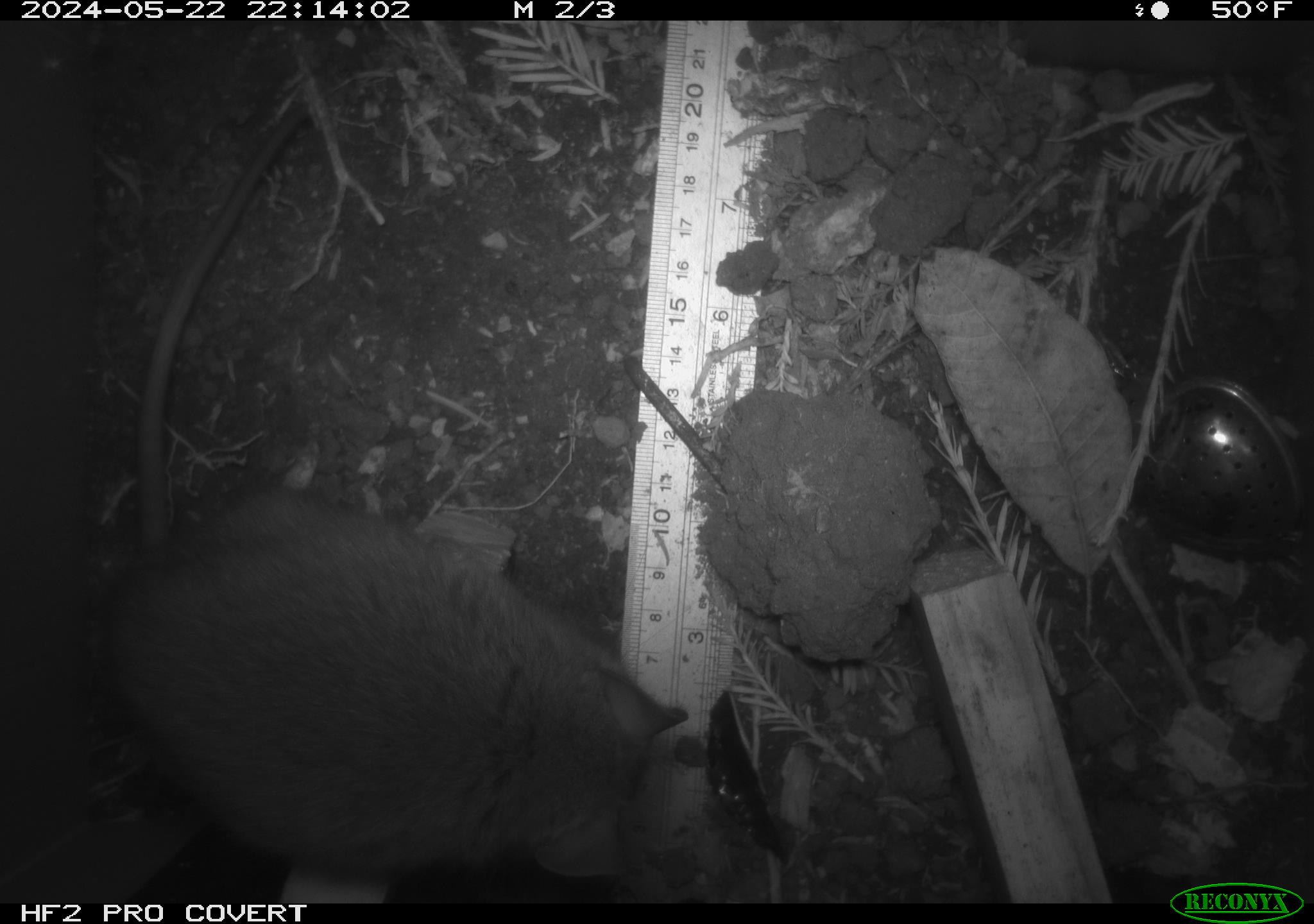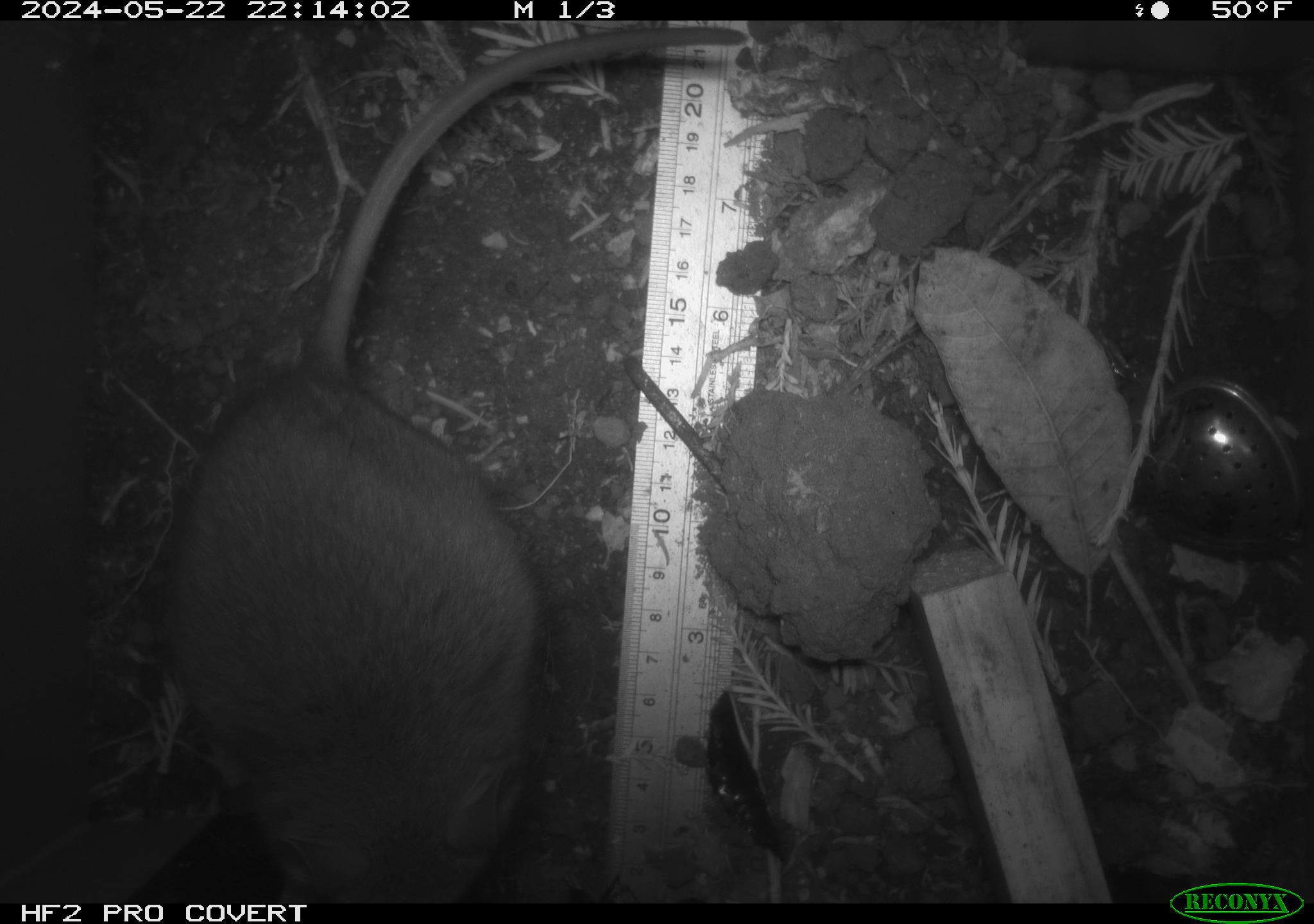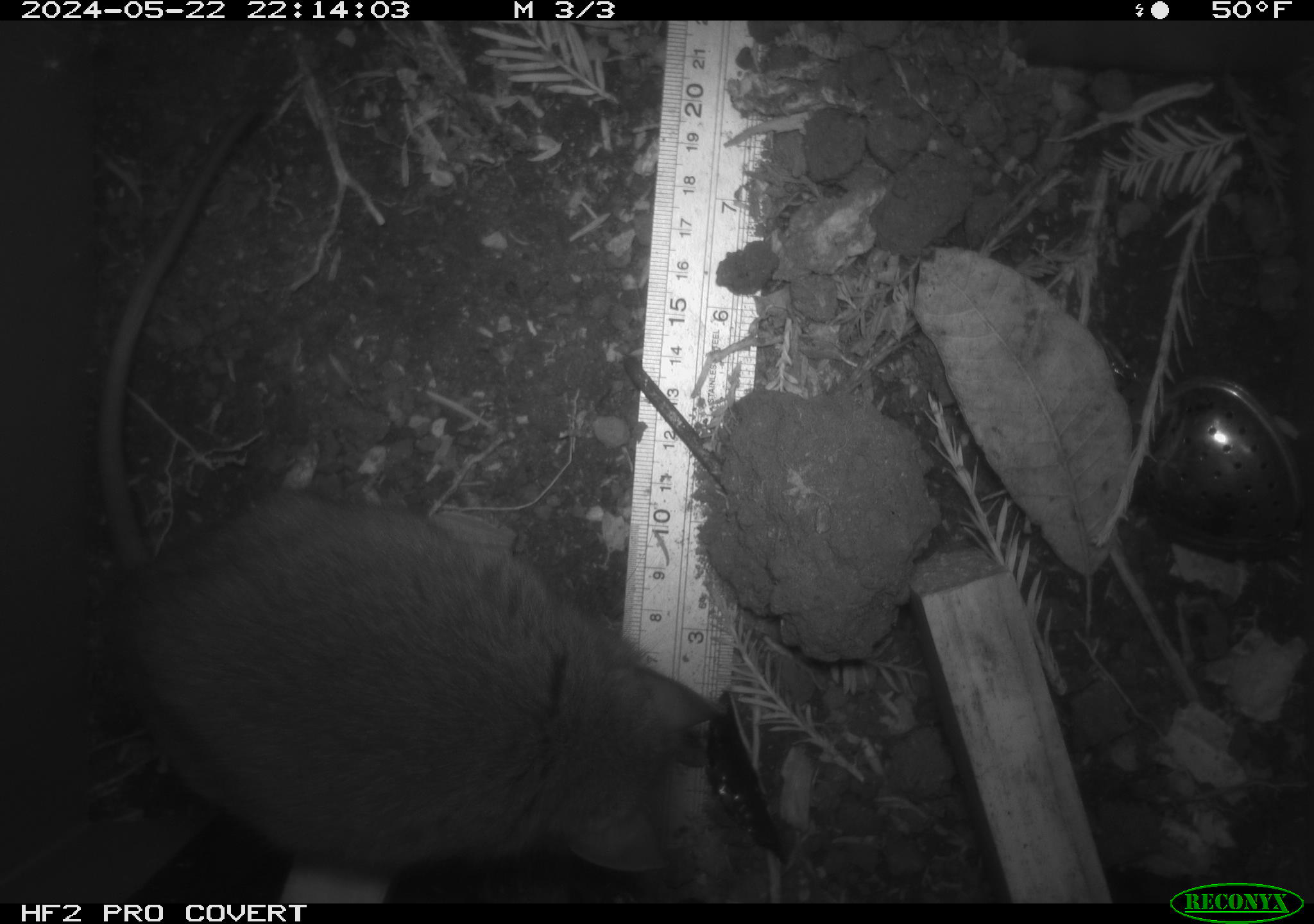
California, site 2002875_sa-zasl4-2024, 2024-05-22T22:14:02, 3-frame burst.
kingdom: Animalia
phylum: Chordata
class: Mammalia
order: Rodentia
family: Cricetidae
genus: Neotoma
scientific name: Neotoma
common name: pack rat or woodrat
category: neotoma species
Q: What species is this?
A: Neotoma species (pack rat or woodrat) (Neotoma).